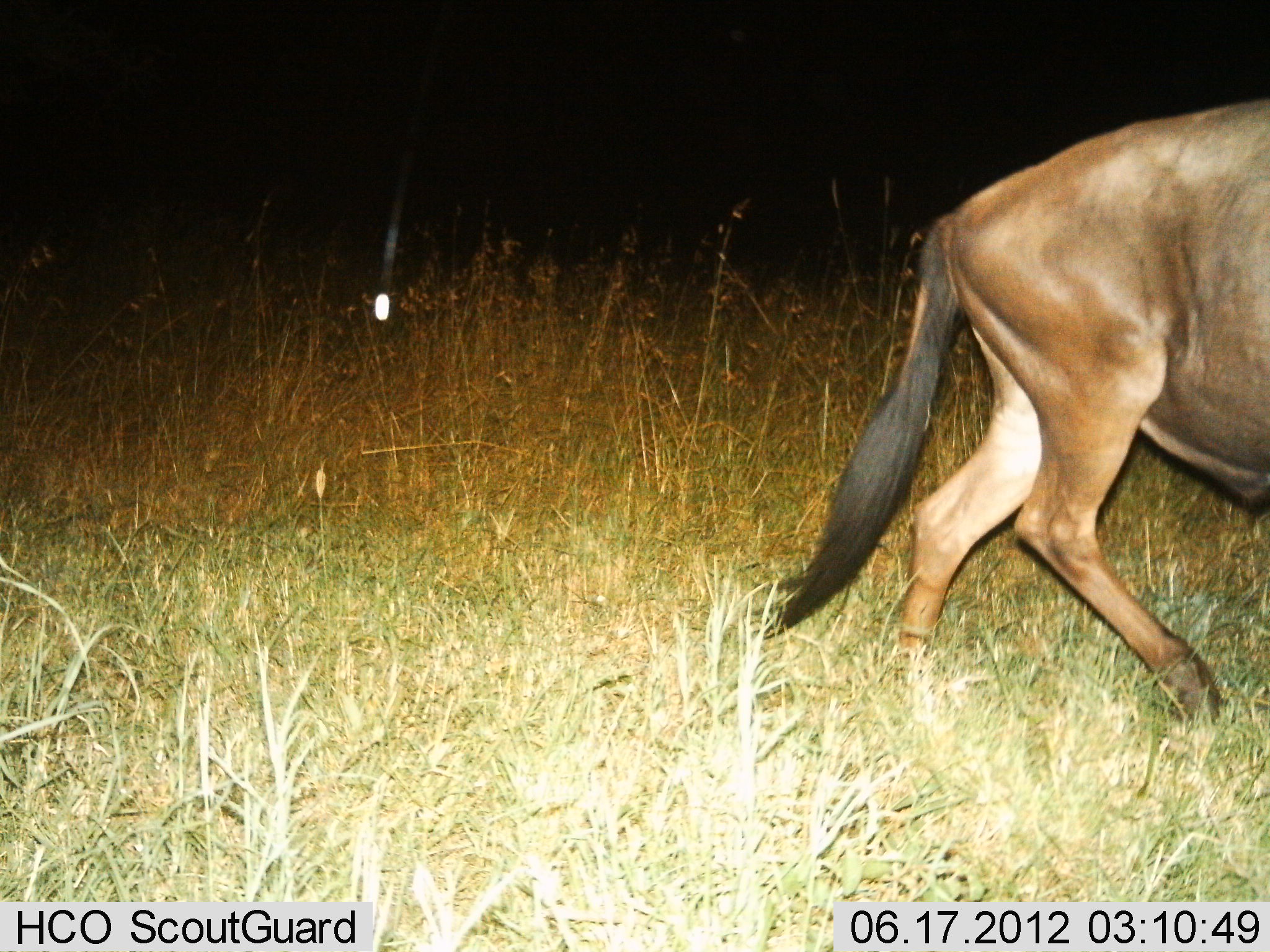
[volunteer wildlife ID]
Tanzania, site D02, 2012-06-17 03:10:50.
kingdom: Animalia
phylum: Chordata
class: Mammalia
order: Artiodactyla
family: Bovidae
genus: Connochaetes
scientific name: Connochaetes taurinus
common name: blue wildebeest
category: wildebeest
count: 1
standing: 20%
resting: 0%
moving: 80%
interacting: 0%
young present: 0%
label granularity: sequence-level